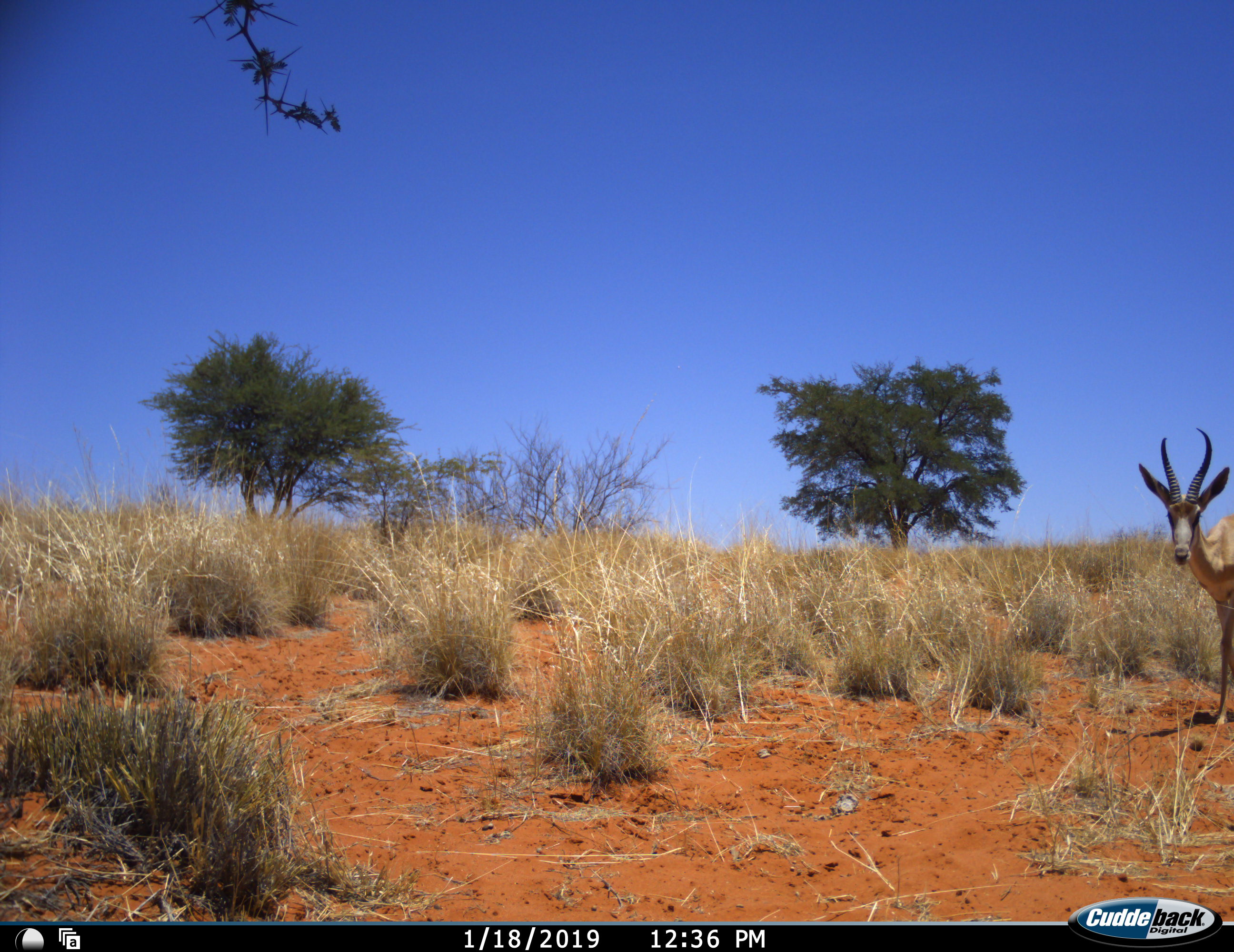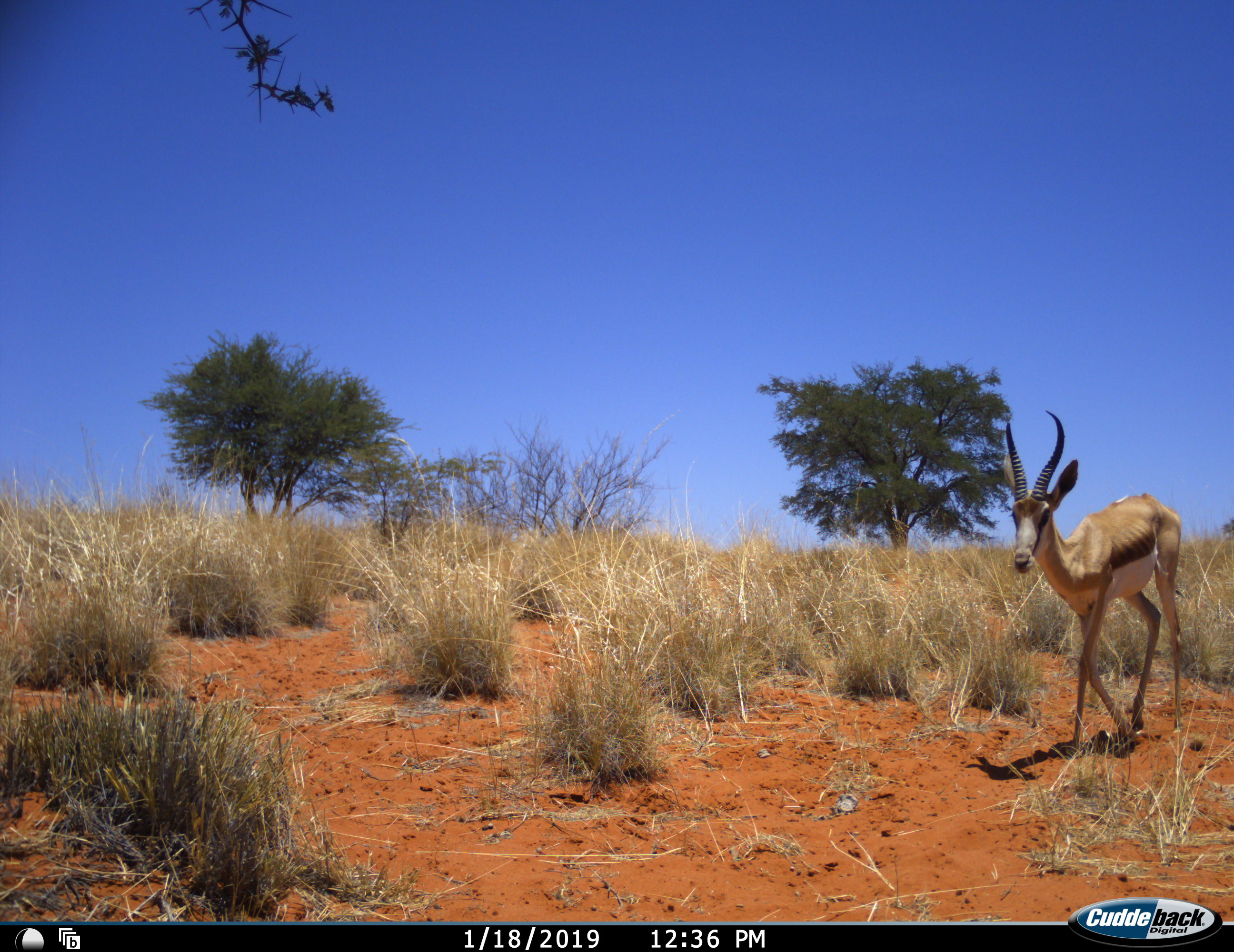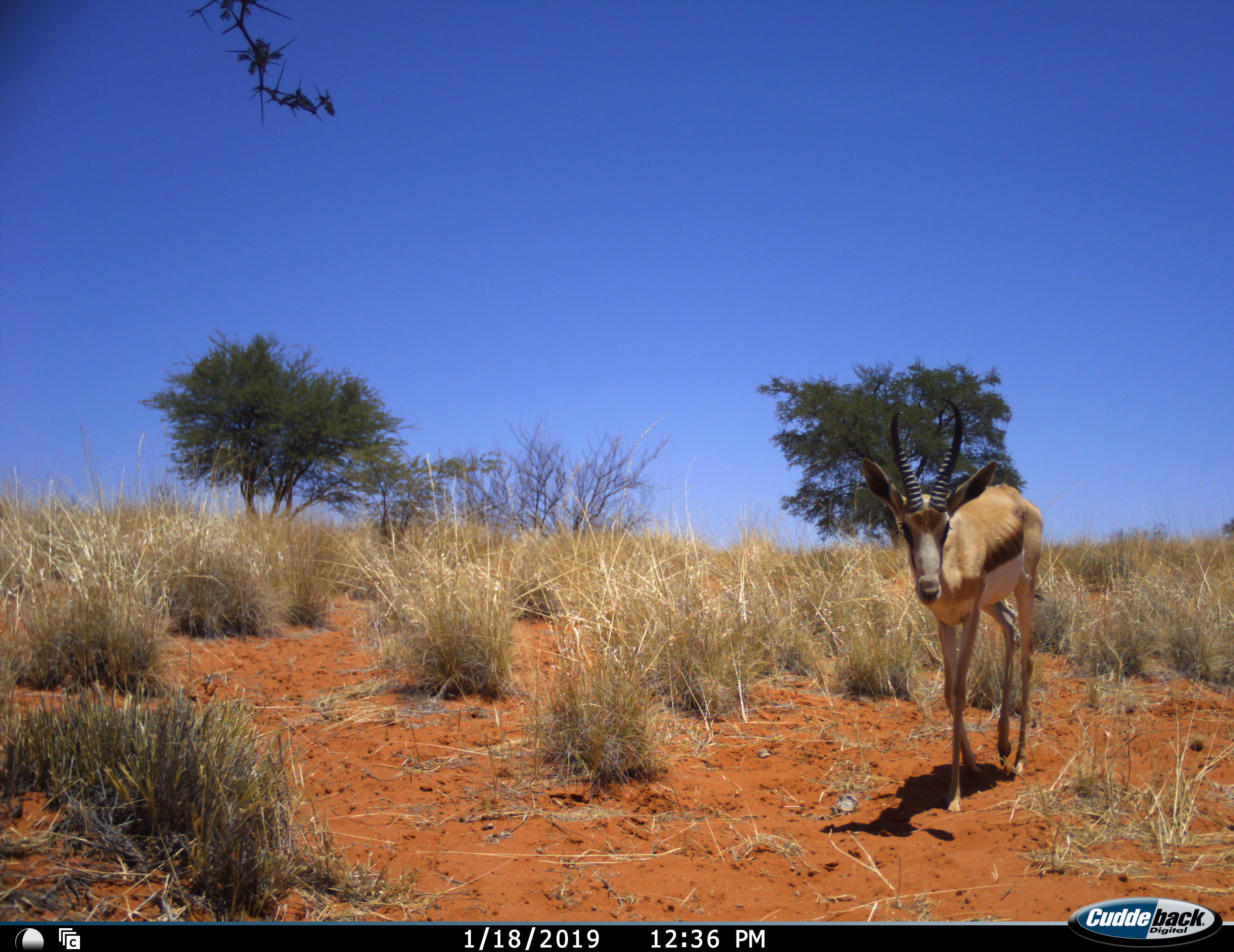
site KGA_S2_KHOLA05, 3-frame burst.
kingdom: Animalia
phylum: Chordata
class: Mammalia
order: Artiodactyla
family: Bovidae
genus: Antidorcas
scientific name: Antidorcas marsupialis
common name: springbok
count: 1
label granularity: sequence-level